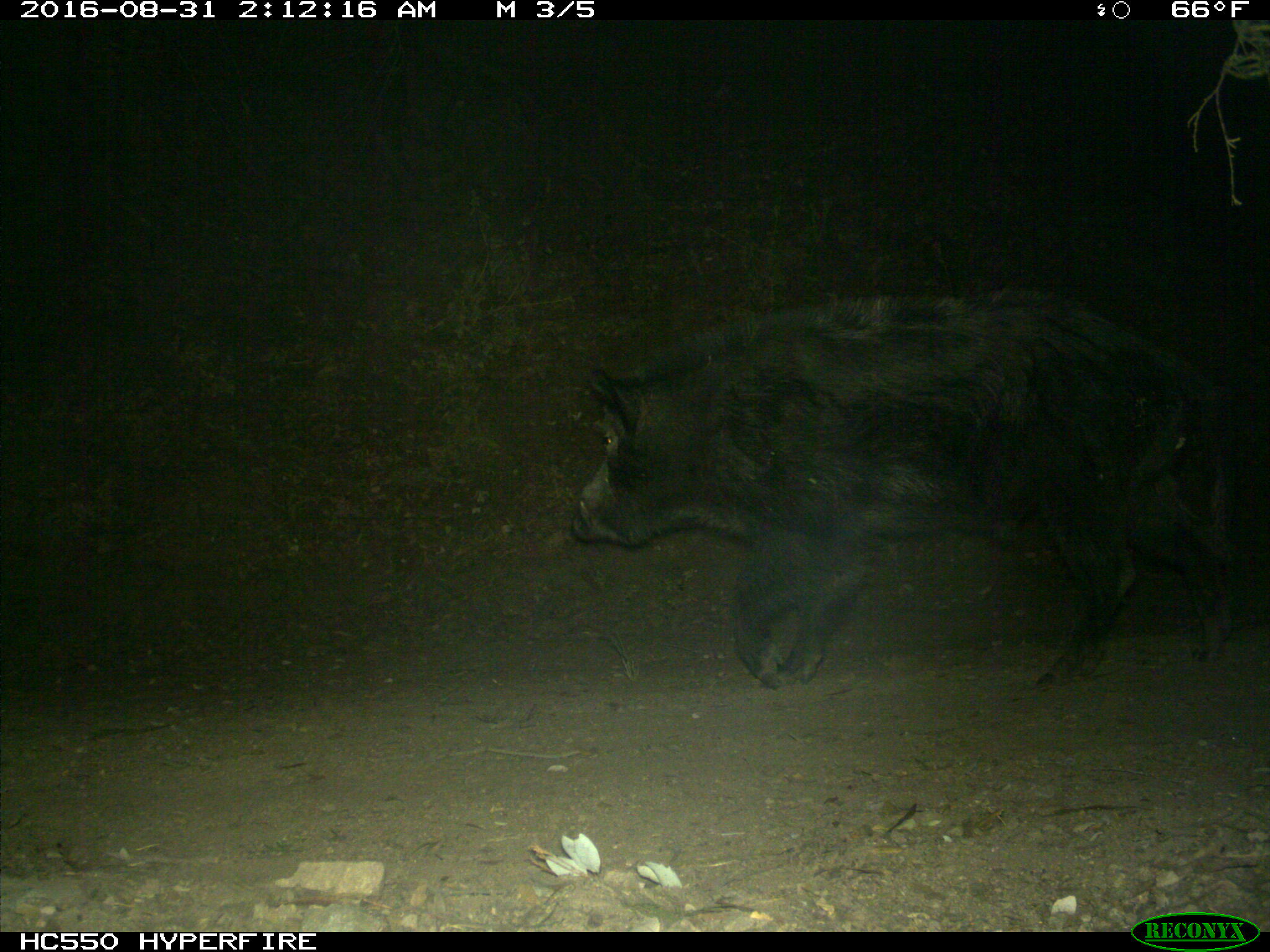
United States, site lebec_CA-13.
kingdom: Animalia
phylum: Chordata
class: Mammalia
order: Artiodactyla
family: Suidae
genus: Sus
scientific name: Sus scrofa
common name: wild boar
Sus scrofa (wild boar).